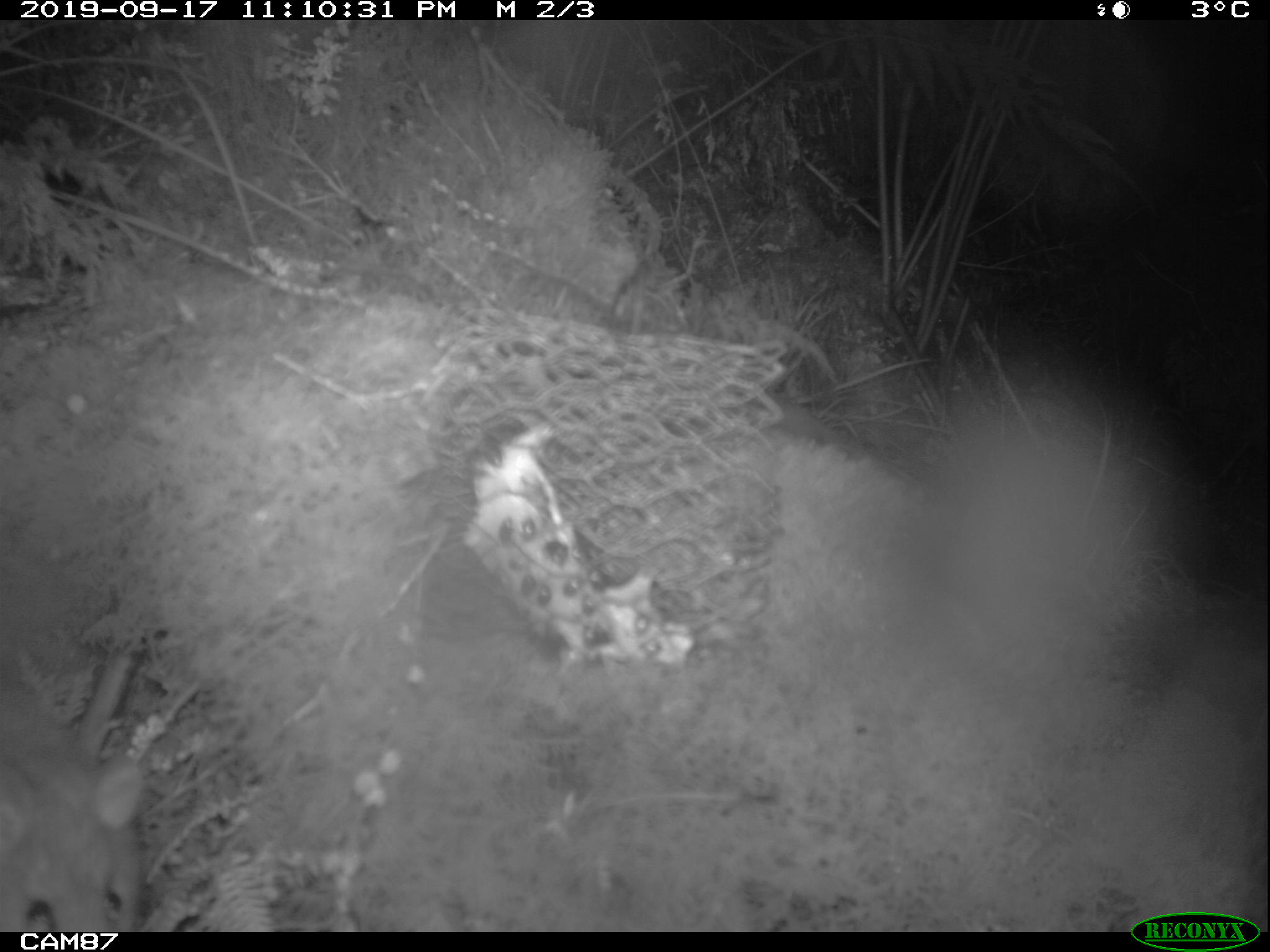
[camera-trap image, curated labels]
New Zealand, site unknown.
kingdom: Animalia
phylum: Chordata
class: Mammalia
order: Rodentia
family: Muridae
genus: Rattus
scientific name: Rattus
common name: rat